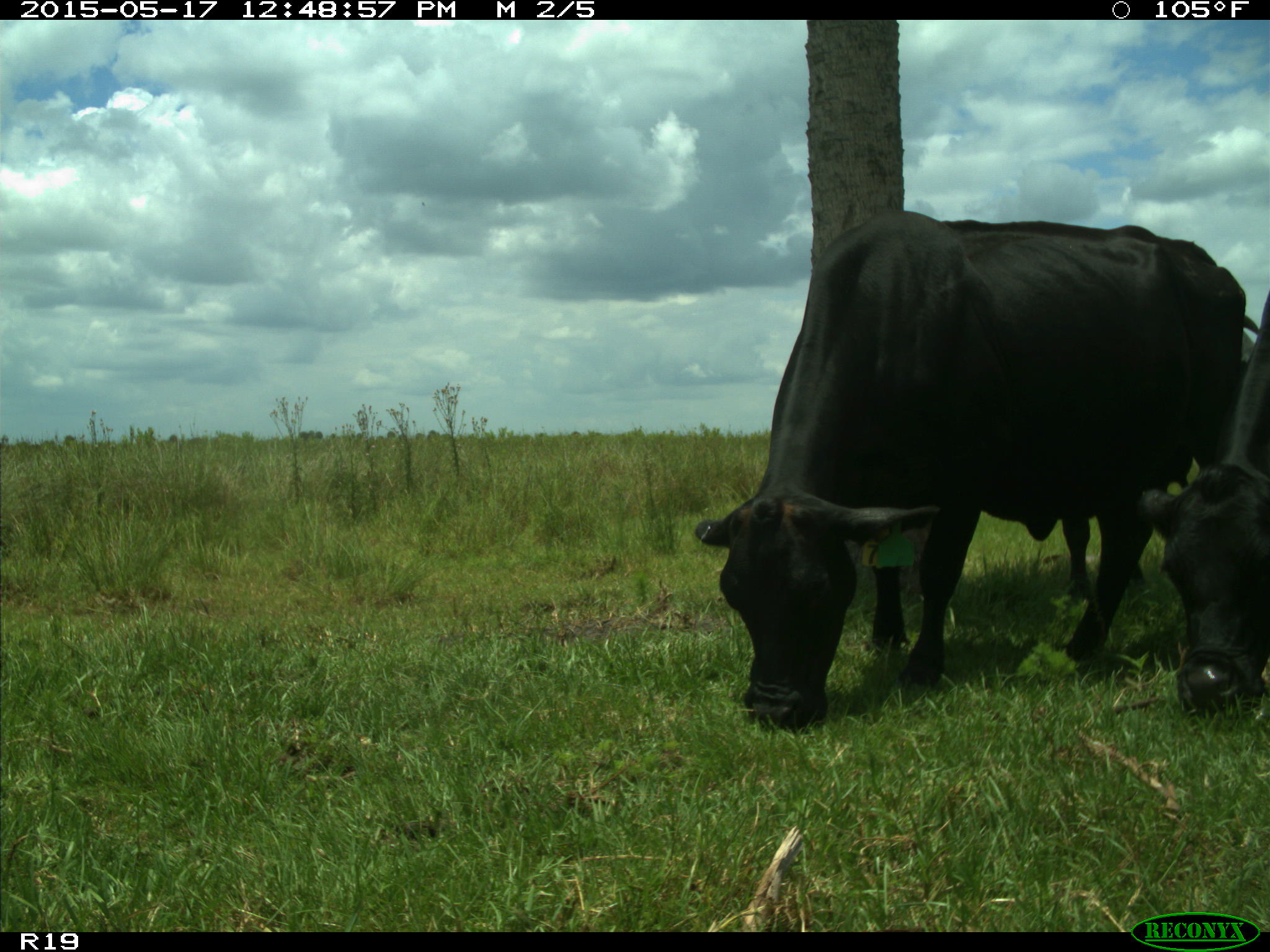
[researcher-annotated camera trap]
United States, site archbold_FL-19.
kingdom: Animalia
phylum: Chordata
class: Mammalia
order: Artiodactyla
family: Bovidae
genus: Bos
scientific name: Bos taurus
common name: domestic cow